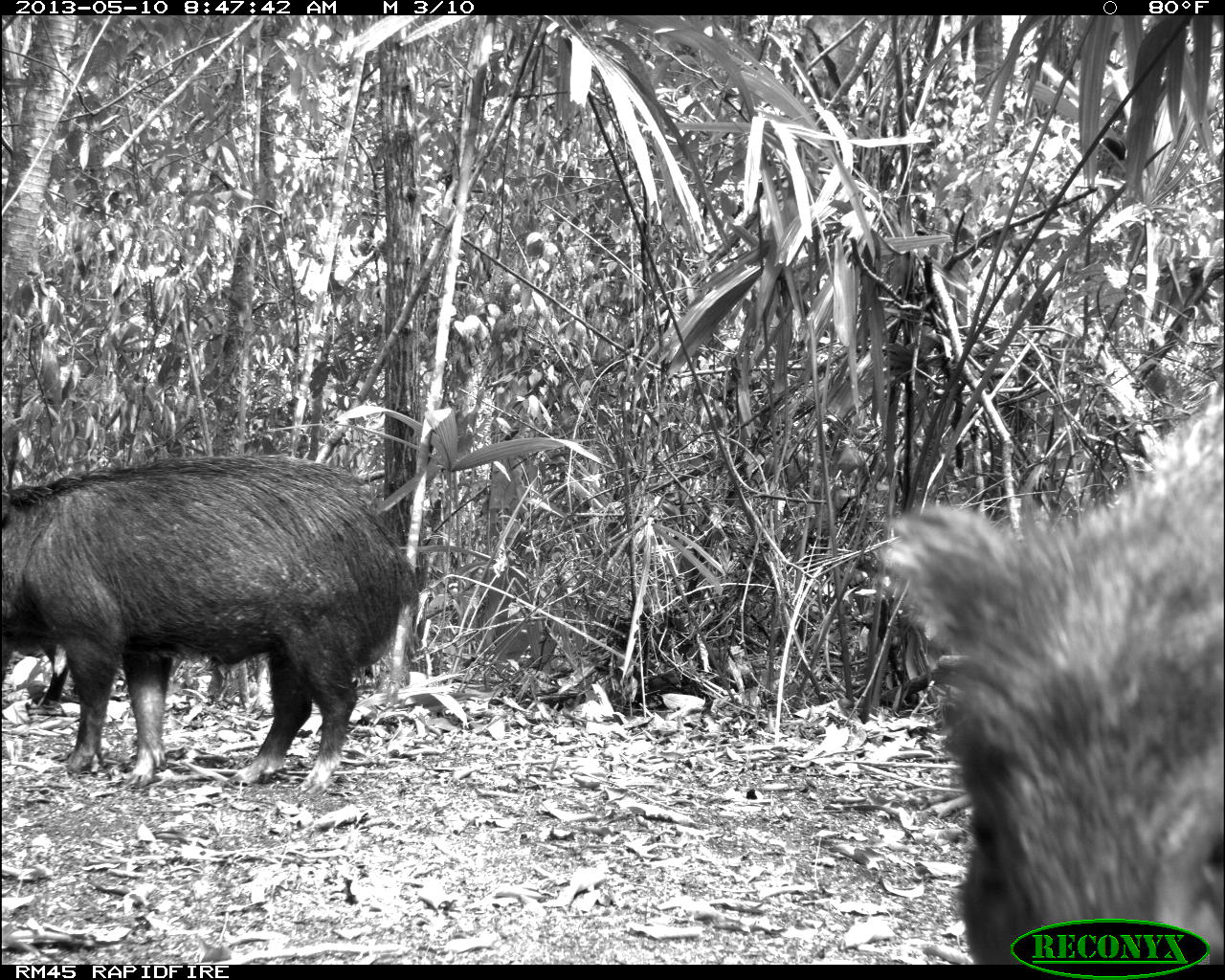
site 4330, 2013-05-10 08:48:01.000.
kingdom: Animalia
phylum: Chordata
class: Mammalia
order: Artiodactyla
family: Tayassuidae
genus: Tayassu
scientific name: Tayassu pecari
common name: white-lipped peccary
Tayassu pecari (white-lipped peccary), count 4.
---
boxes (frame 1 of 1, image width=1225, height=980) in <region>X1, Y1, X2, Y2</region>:
tayassu pecari: <region>878, 390, 1225, 965</region>; <region>1, 451, 423, 791</region>